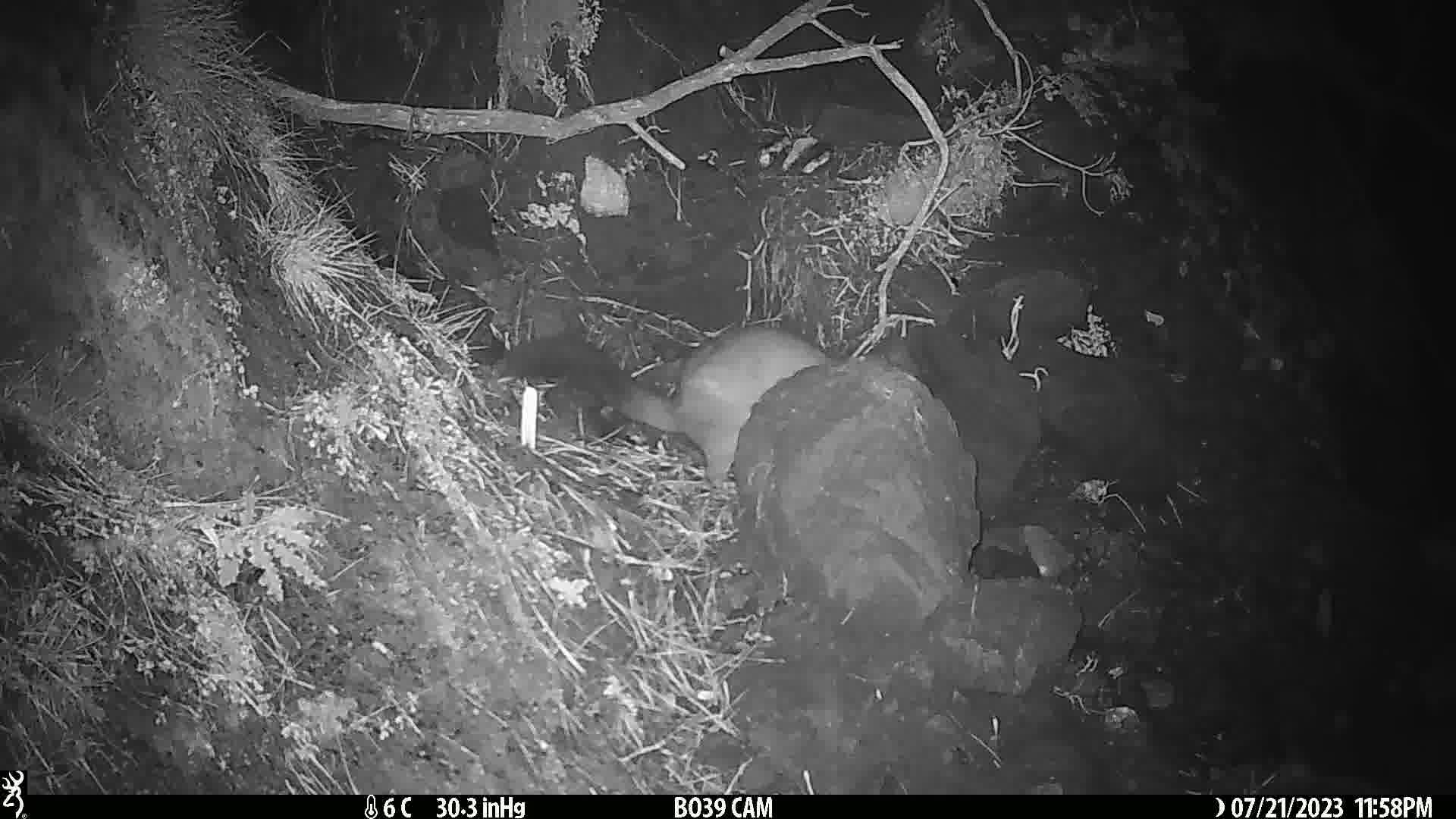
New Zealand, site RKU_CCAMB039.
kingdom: Animalia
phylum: Chordata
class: Mammalia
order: Diprotodontia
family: Phalangeridae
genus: Trichosurus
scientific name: Trichosurus vulpecula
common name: common brushtail possum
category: possum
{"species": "possum (common brushtail possum) (Trichosurus vulpecula)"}